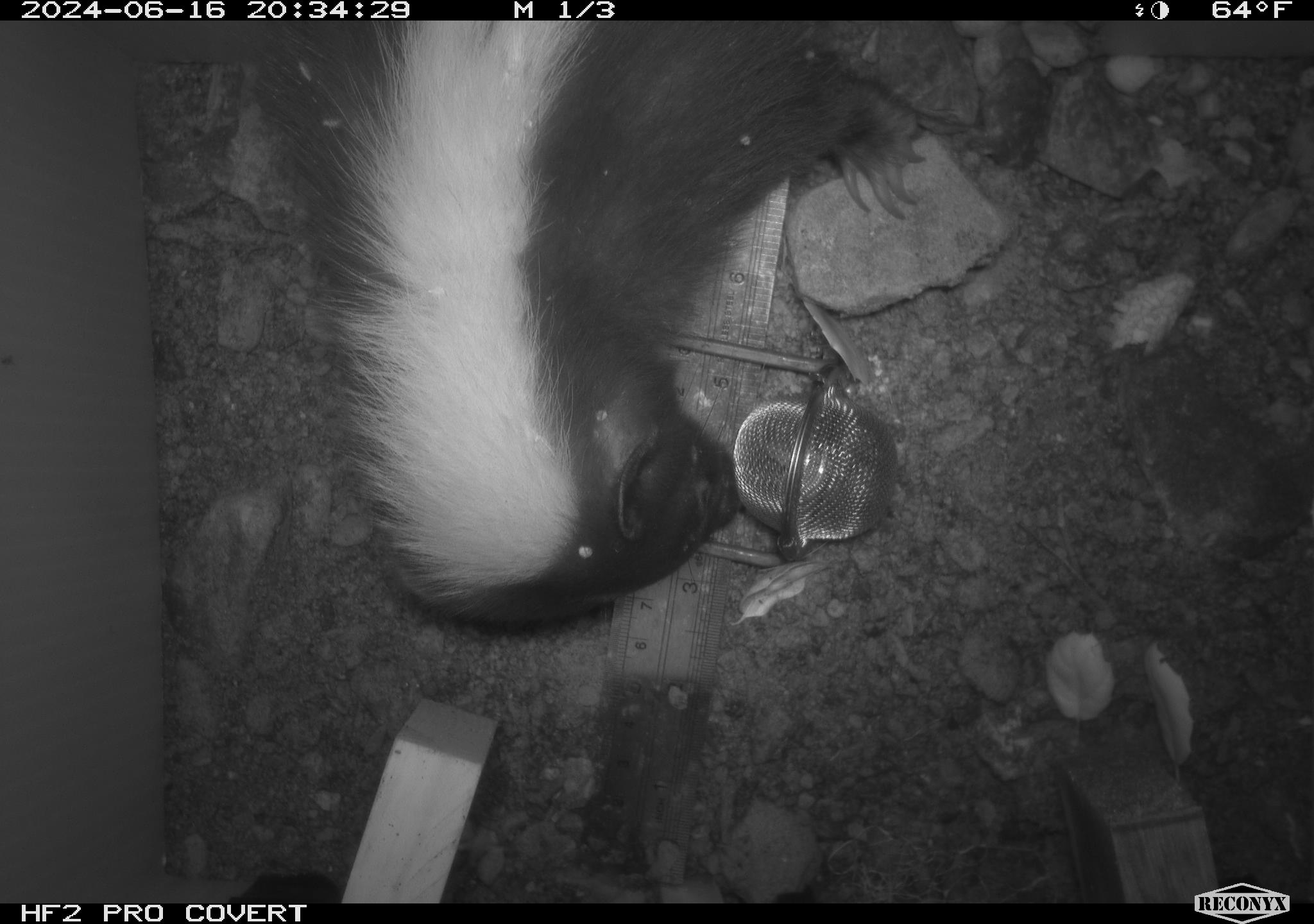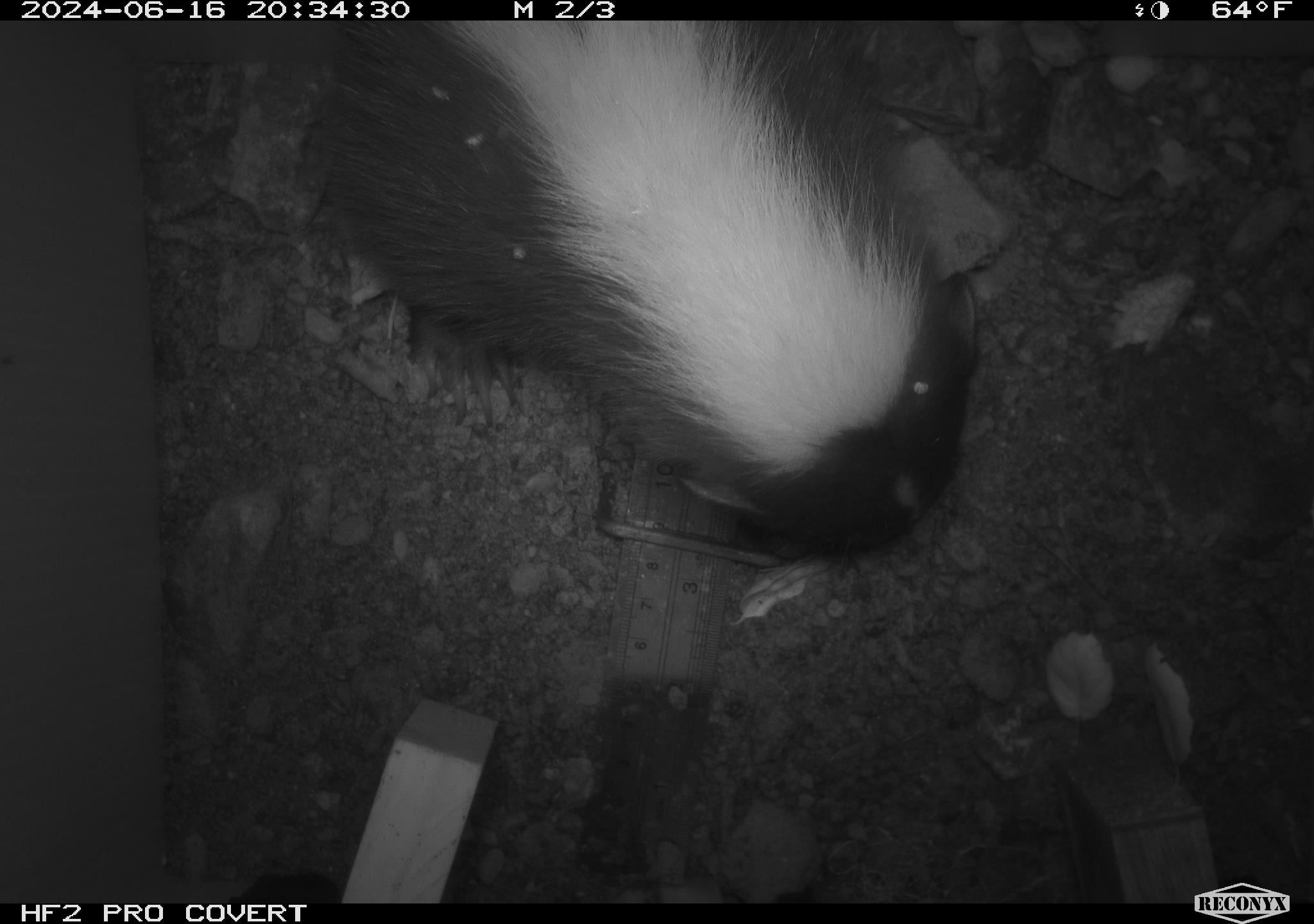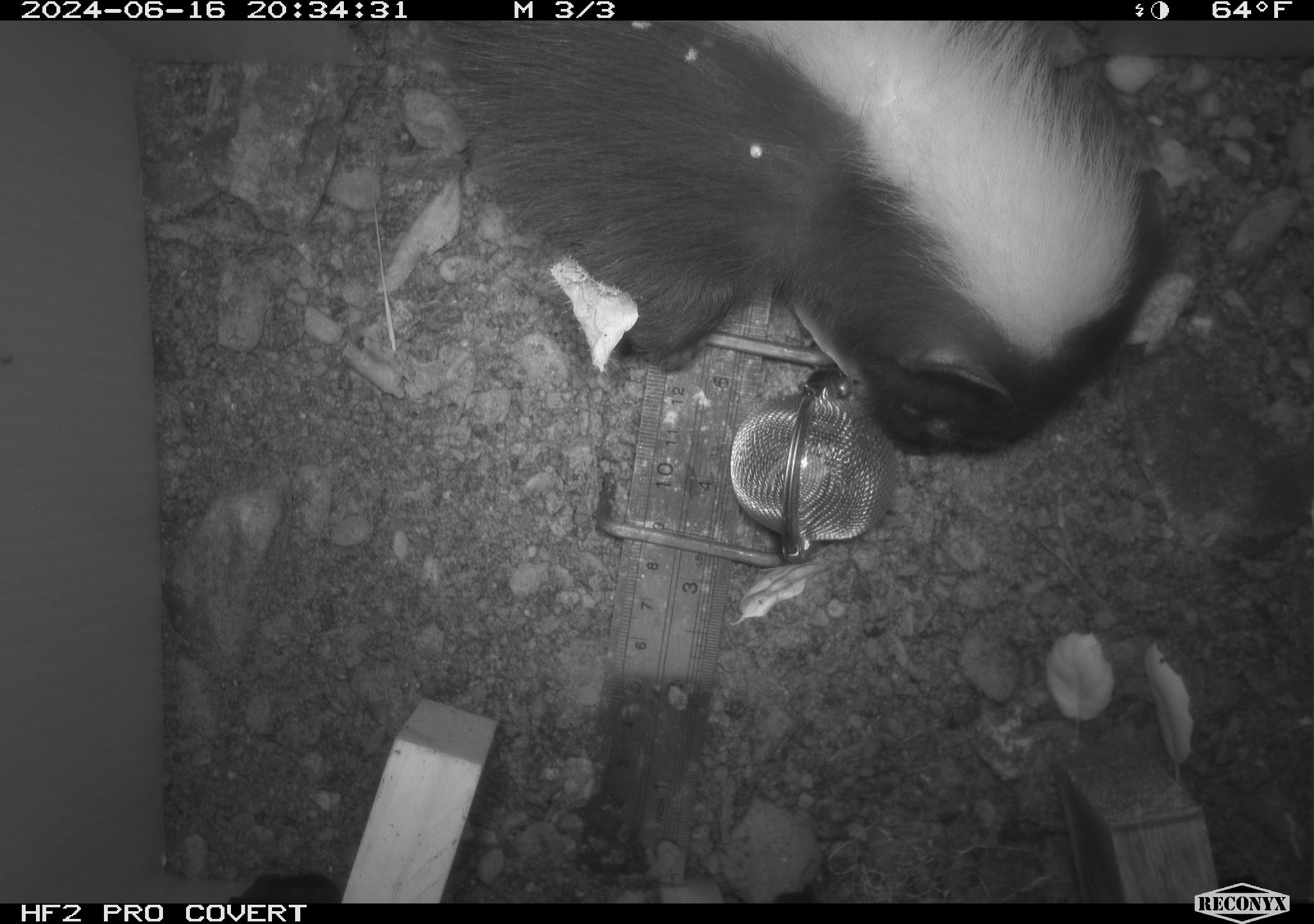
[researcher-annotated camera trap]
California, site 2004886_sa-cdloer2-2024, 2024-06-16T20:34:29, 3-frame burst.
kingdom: Animalia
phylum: Chordata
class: Mammalia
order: Carnivora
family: Mephitidae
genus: Mephitis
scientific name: Mephitis mephitis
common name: striped skunk